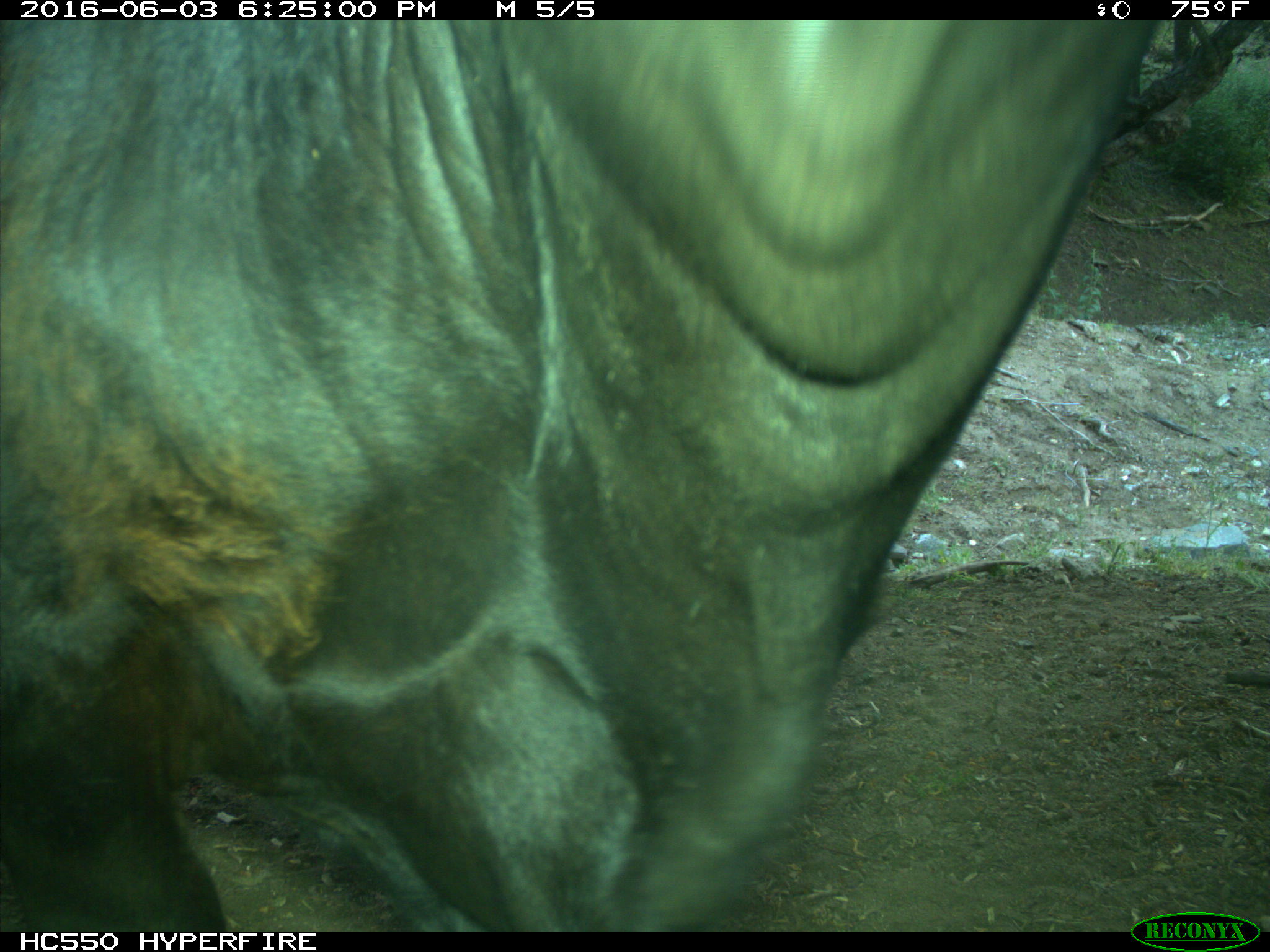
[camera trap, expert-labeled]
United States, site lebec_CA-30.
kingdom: Animalia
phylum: Chordata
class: Mammalia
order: Artiodactyla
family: Bovidae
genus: Bos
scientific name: Bos taurus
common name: domestic cow